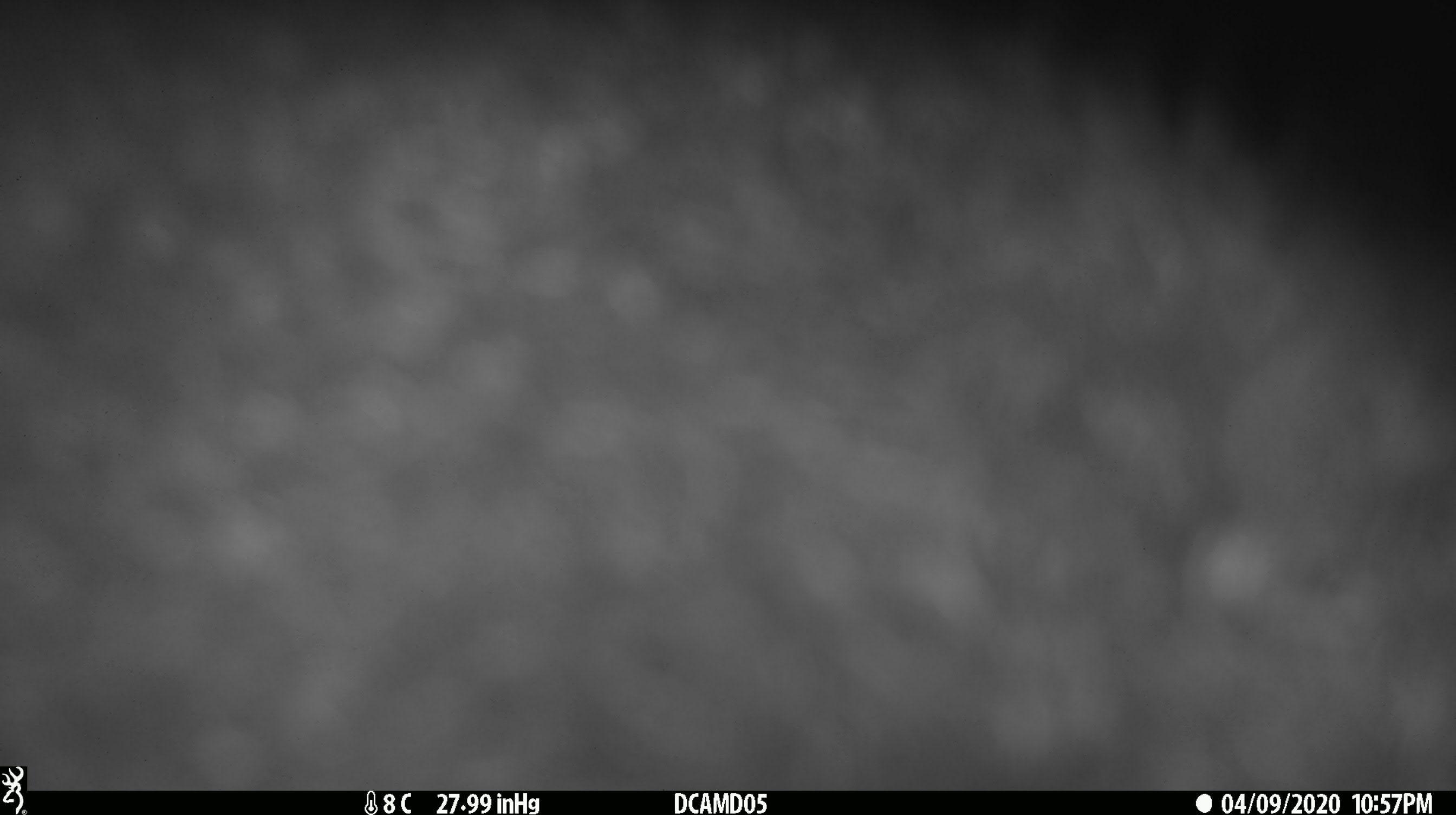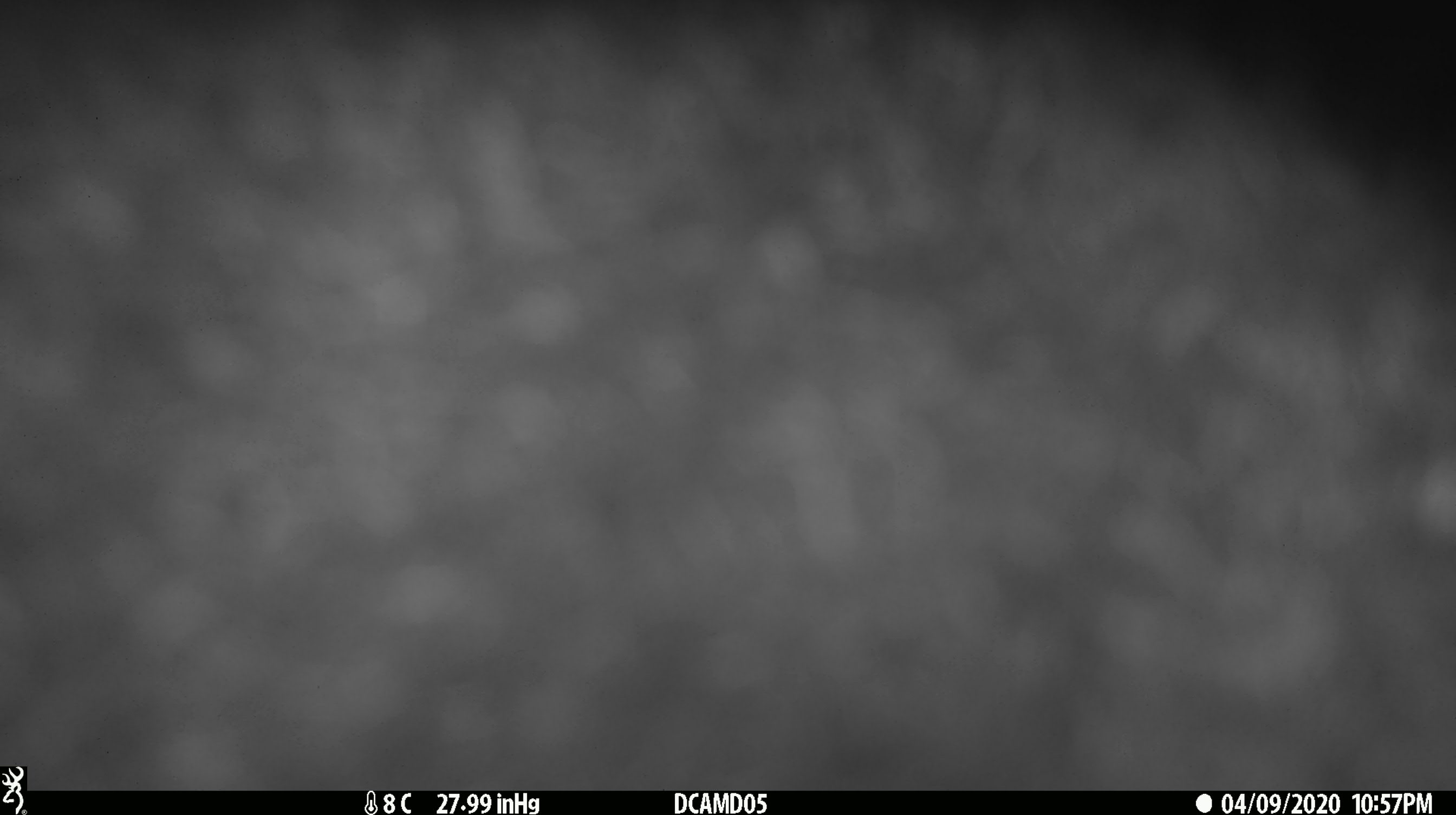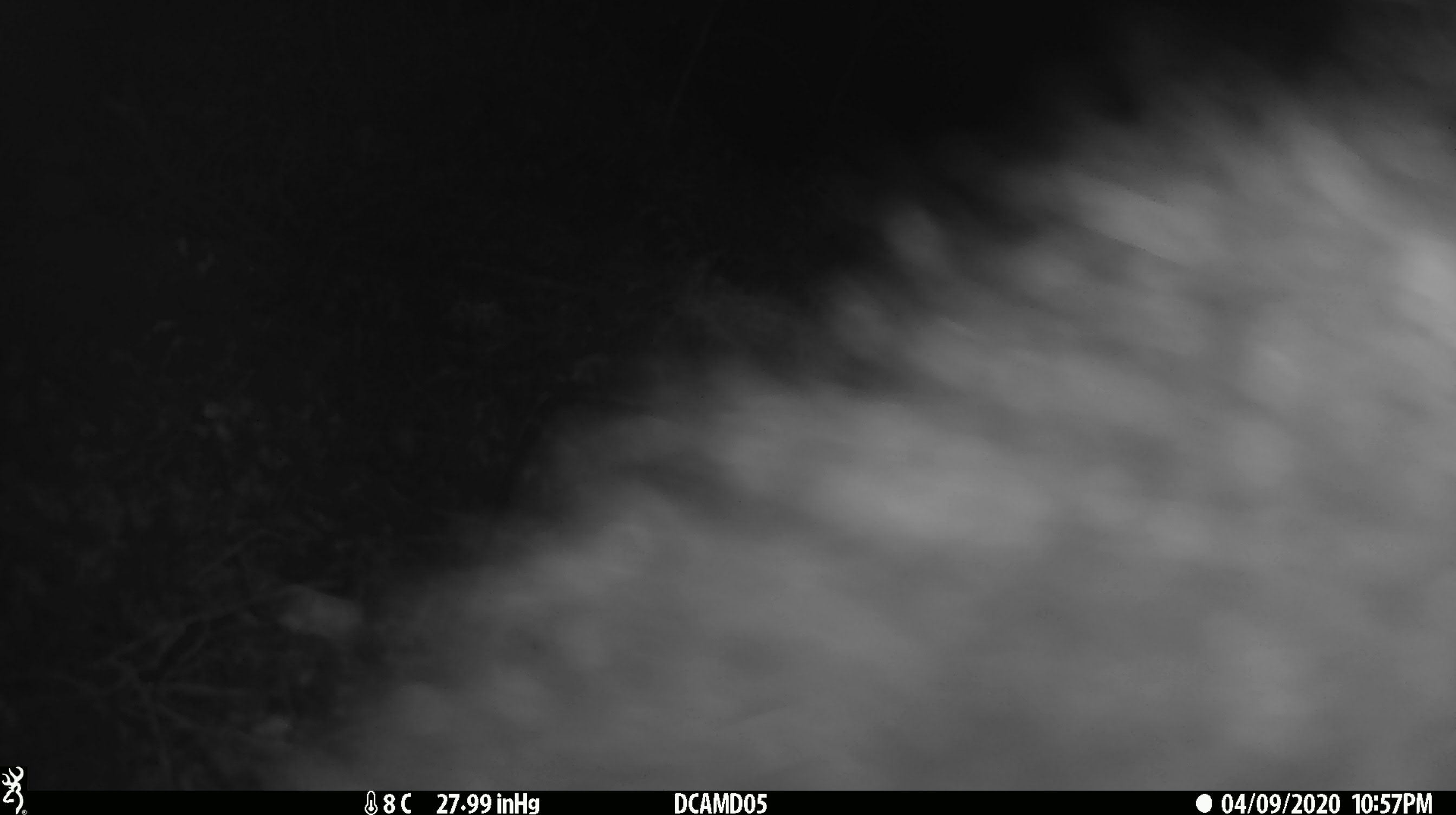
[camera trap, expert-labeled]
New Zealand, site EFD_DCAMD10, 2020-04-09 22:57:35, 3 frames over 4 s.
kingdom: Animalia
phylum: Chordata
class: Mammalia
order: Diprotodontia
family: Phalangeridae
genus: Trichosurus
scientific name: Trichosurus vulpecula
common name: common brushtail possum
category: possum